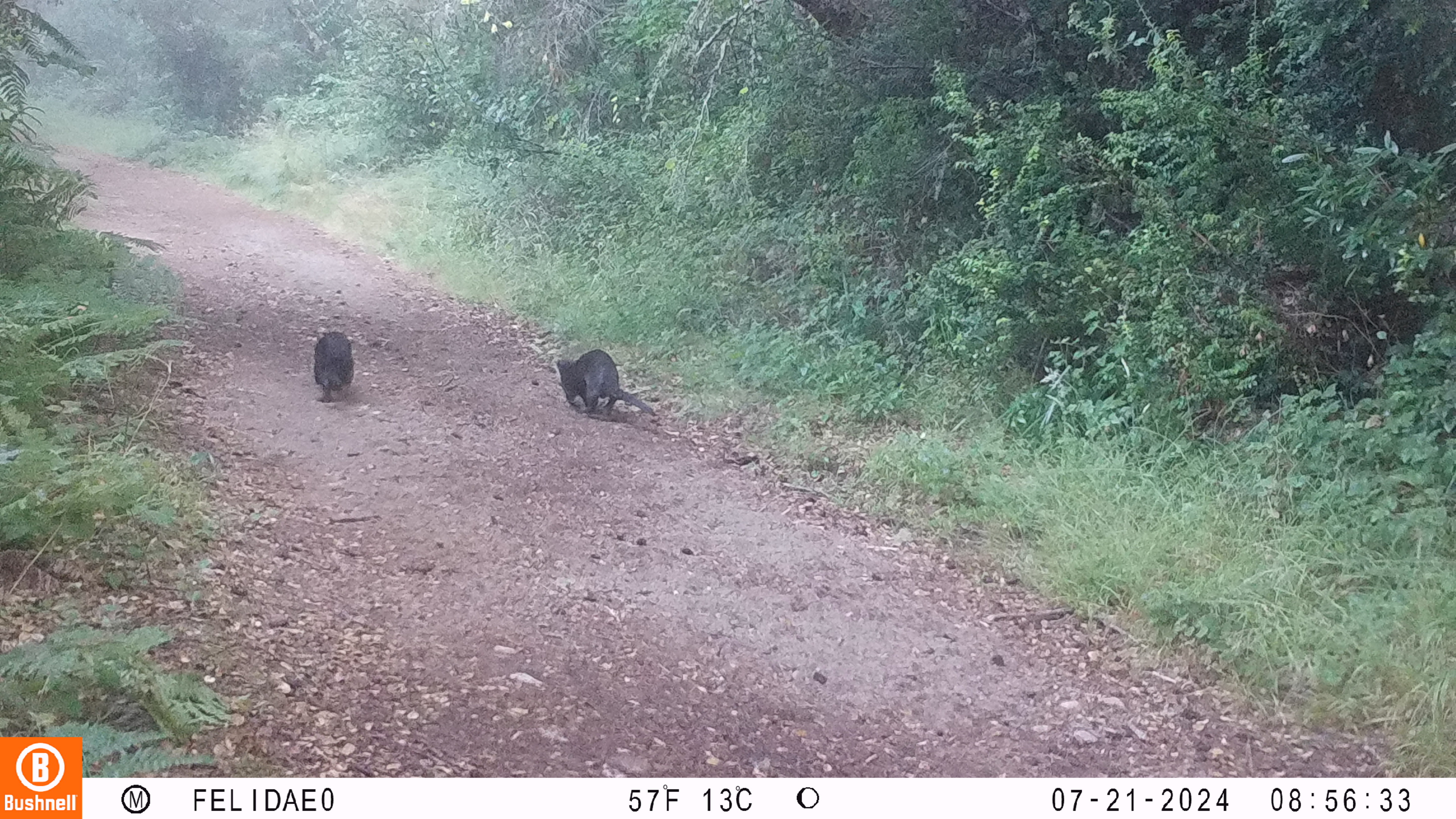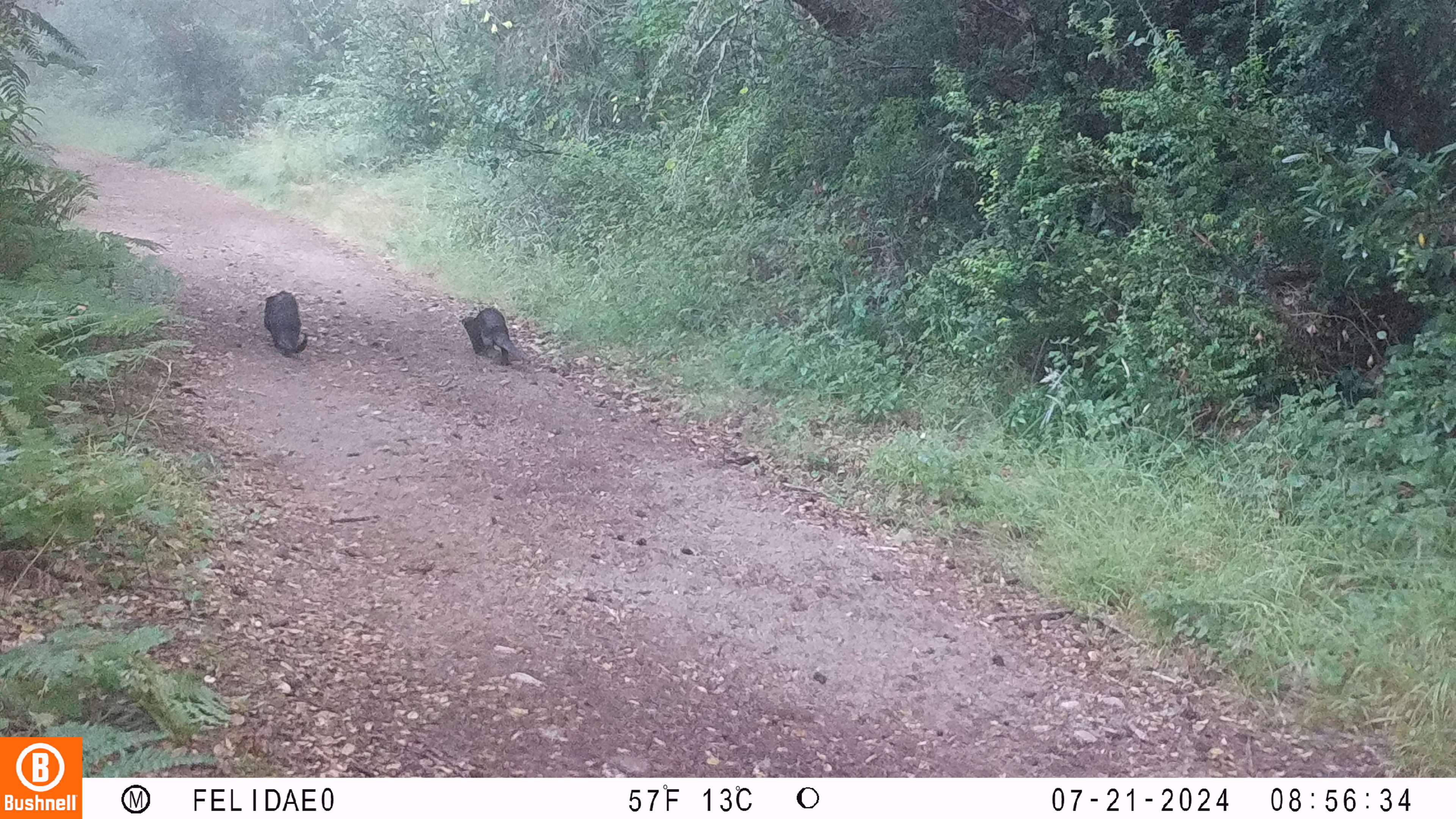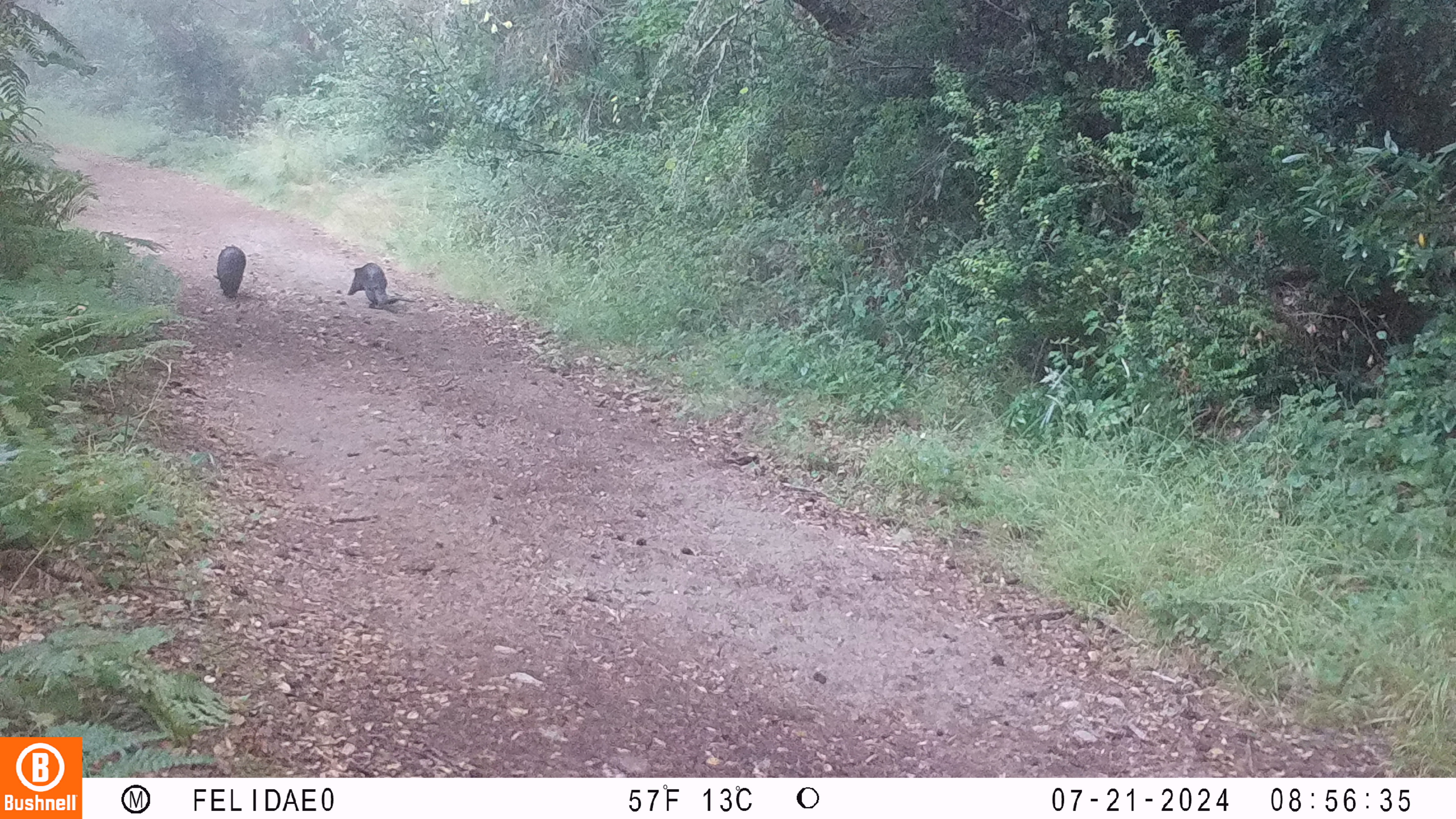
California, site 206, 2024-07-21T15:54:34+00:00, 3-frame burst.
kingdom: Animalia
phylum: Chordata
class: Mammalia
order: Carnivora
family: Mustelidae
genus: Lontra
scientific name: Lontra canadensis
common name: north american river otter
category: river otter